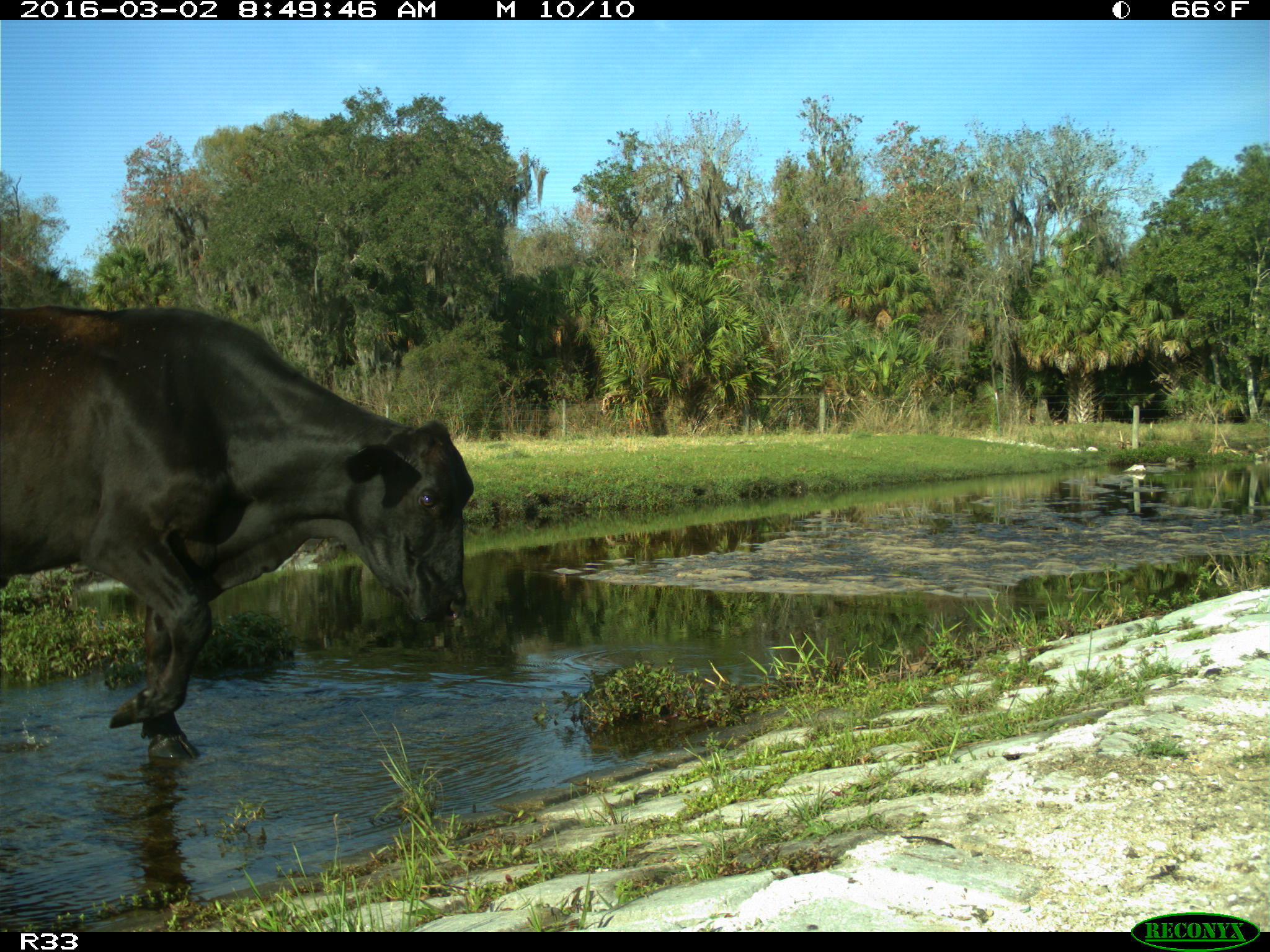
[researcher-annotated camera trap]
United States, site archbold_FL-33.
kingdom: Animalia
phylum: Chordata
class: Mammalia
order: Artiodactyla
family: Bovidae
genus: Bos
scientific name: Bos taurus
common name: domestic cow